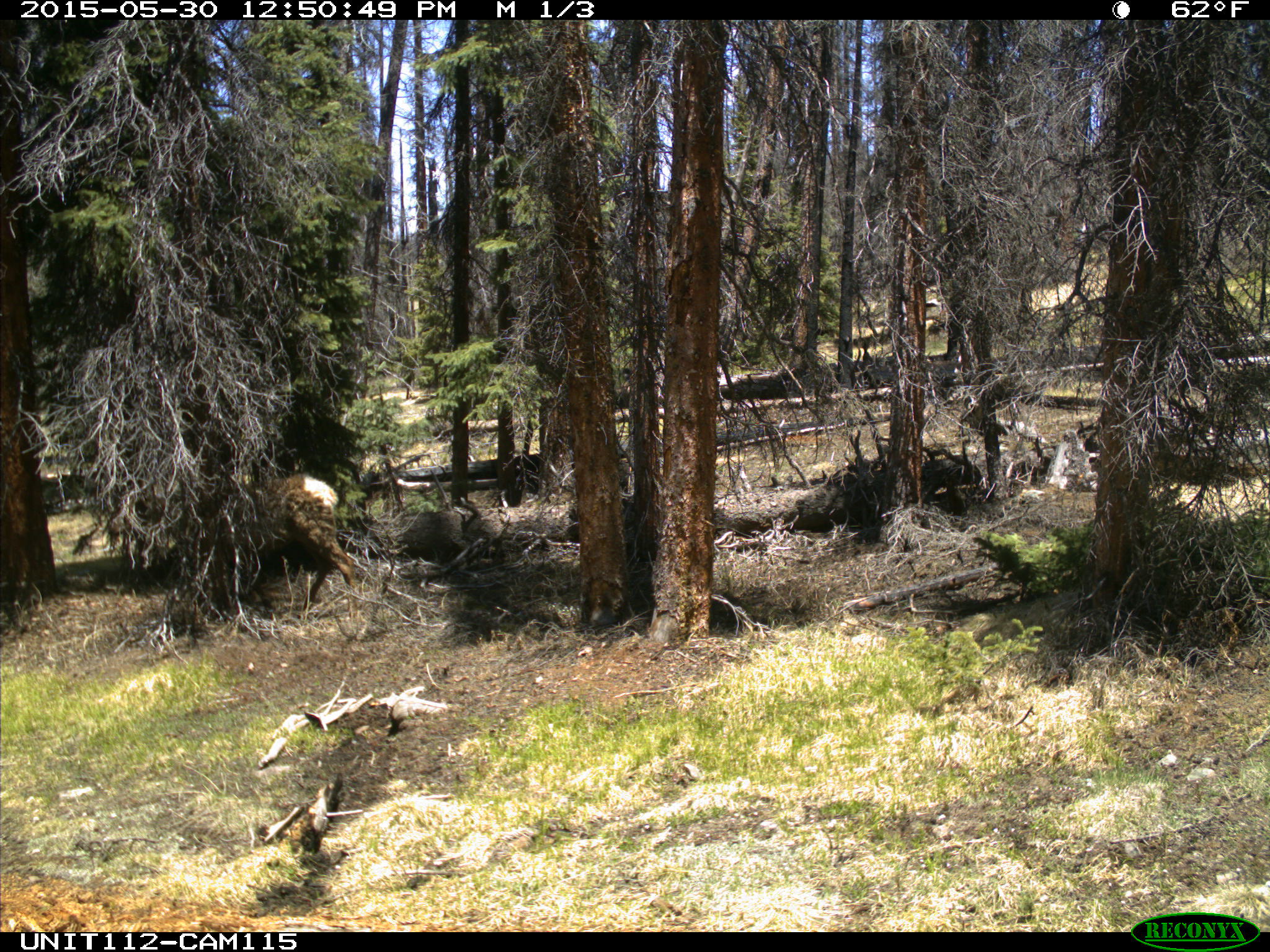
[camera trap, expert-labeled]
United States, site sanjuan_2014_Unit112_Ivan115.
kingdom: Animalia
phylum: Chordata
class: Mammalia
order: Artiodactyla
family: Cervidae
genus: Cervus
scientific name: Cervus elaphus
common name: red deer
Cervus elaphus (red deer).